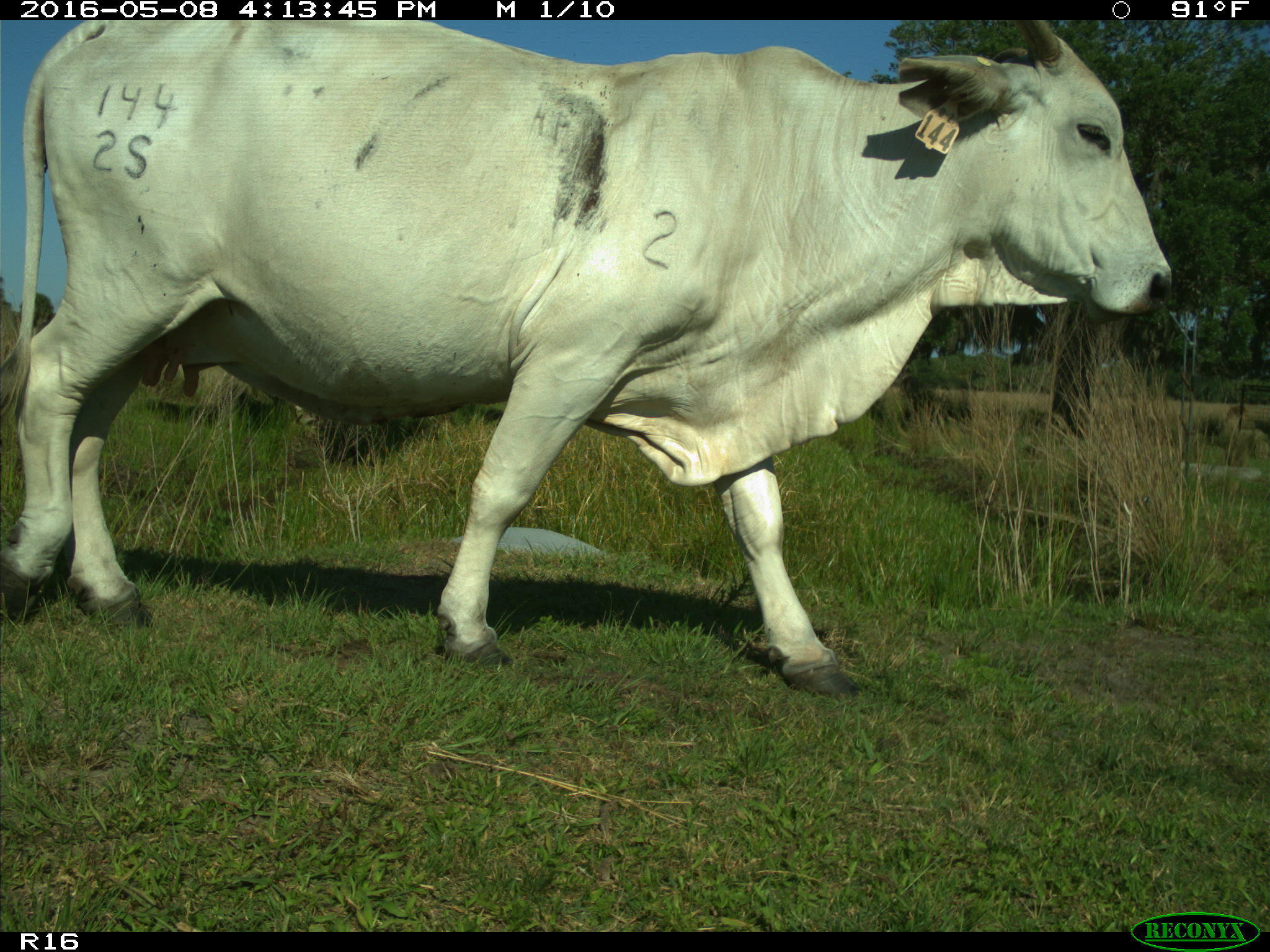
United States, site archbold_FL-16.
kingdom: Animalia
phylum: Chordata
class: Mammalia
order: Artiodactyla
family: Bovidae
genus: Bos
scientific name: Bos taurus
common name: domestic cow